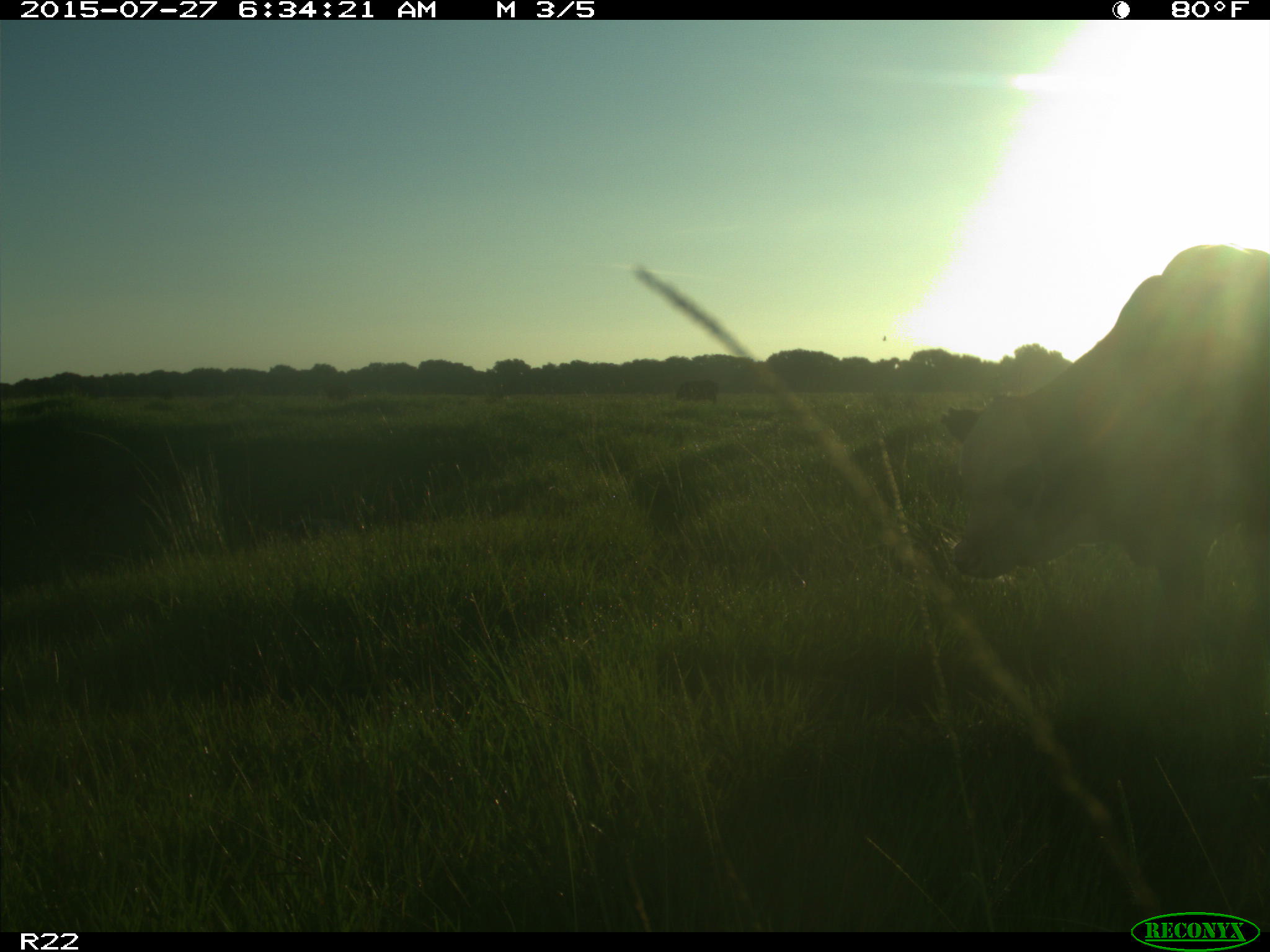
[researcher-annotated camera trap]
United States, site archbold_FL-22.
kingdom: Animalia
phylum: Chordata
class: Mammalia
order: Artiodactyla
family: Bovidae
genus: Bos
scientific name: Bos taurus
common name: domestic cow